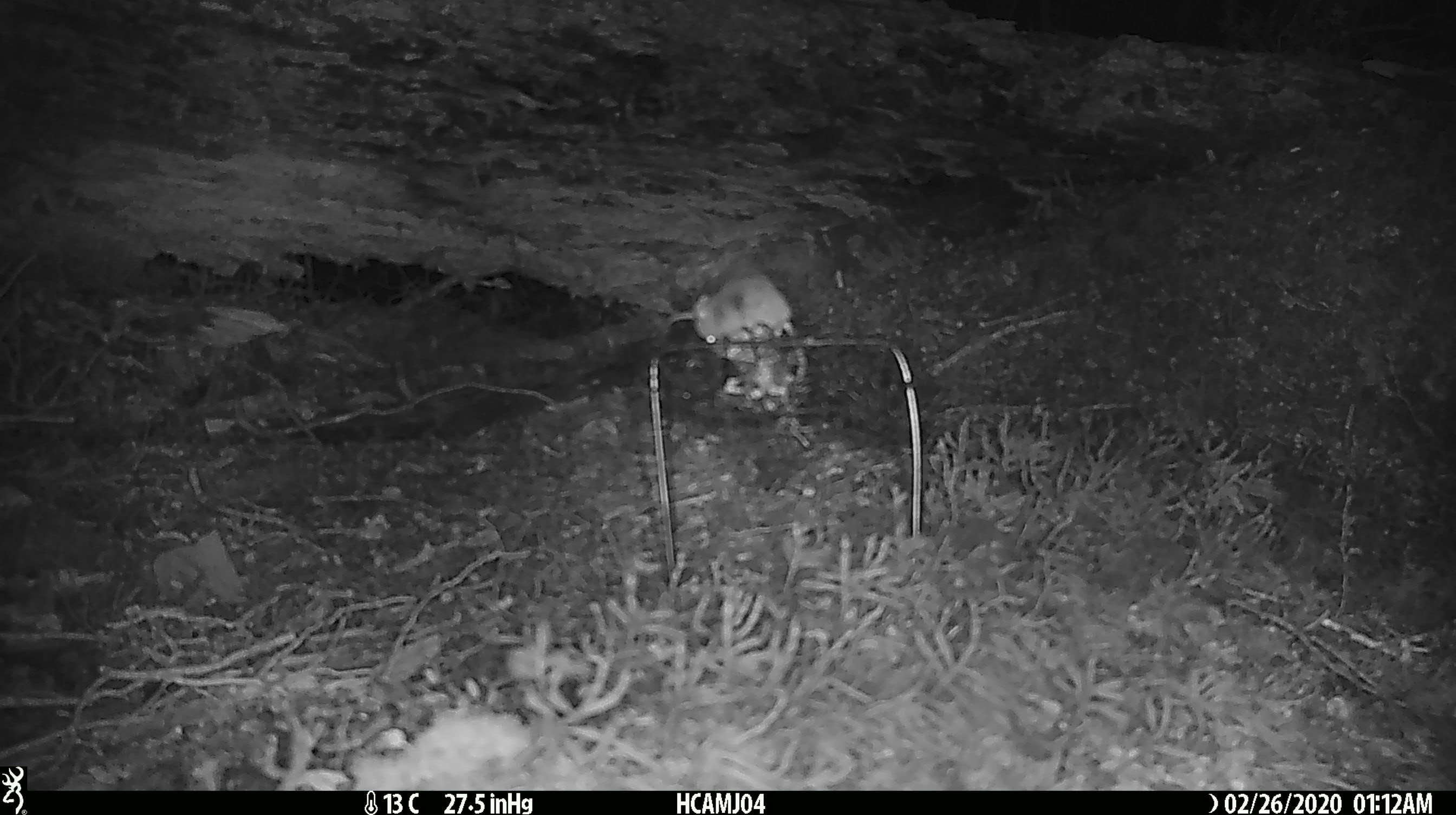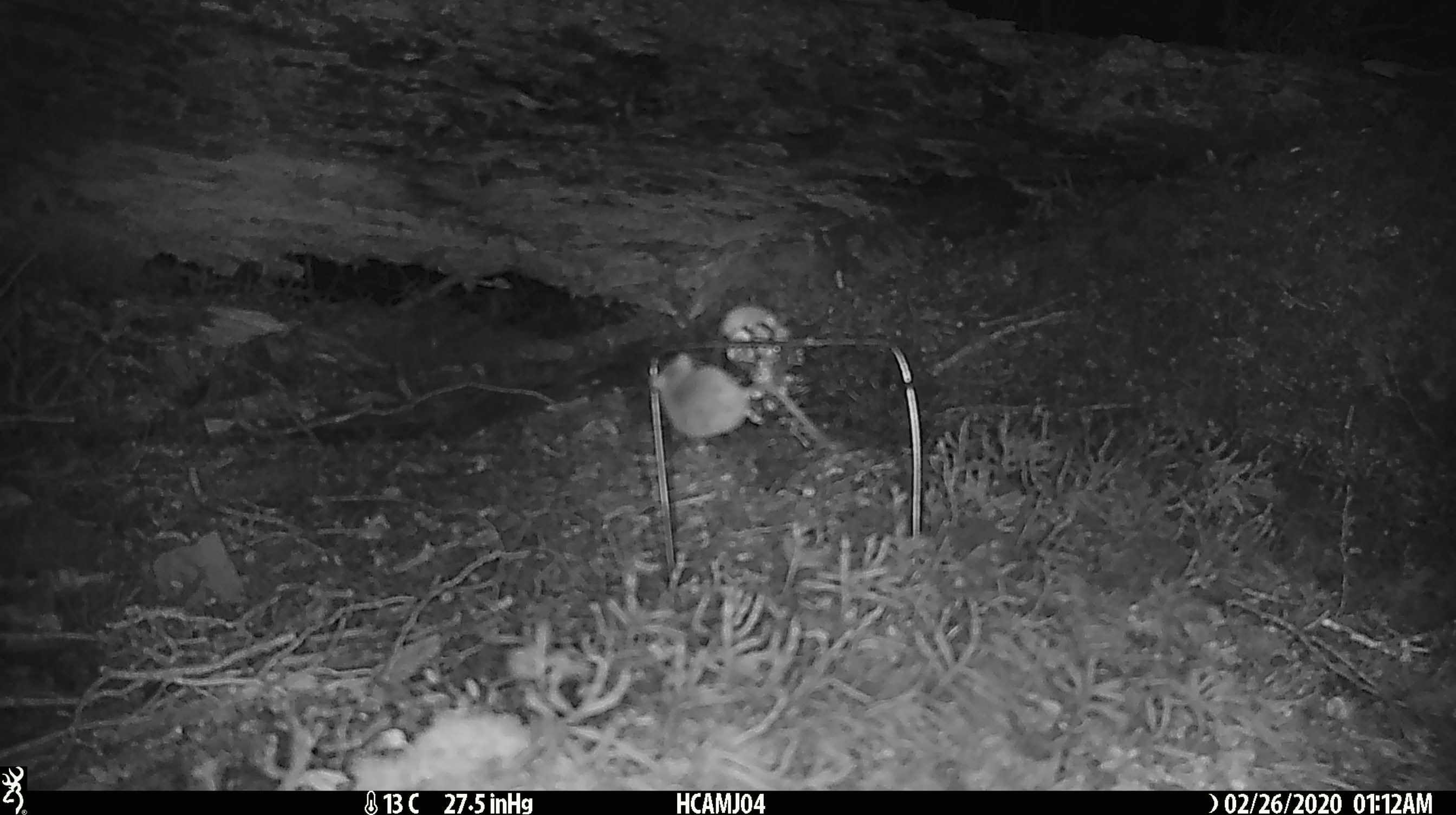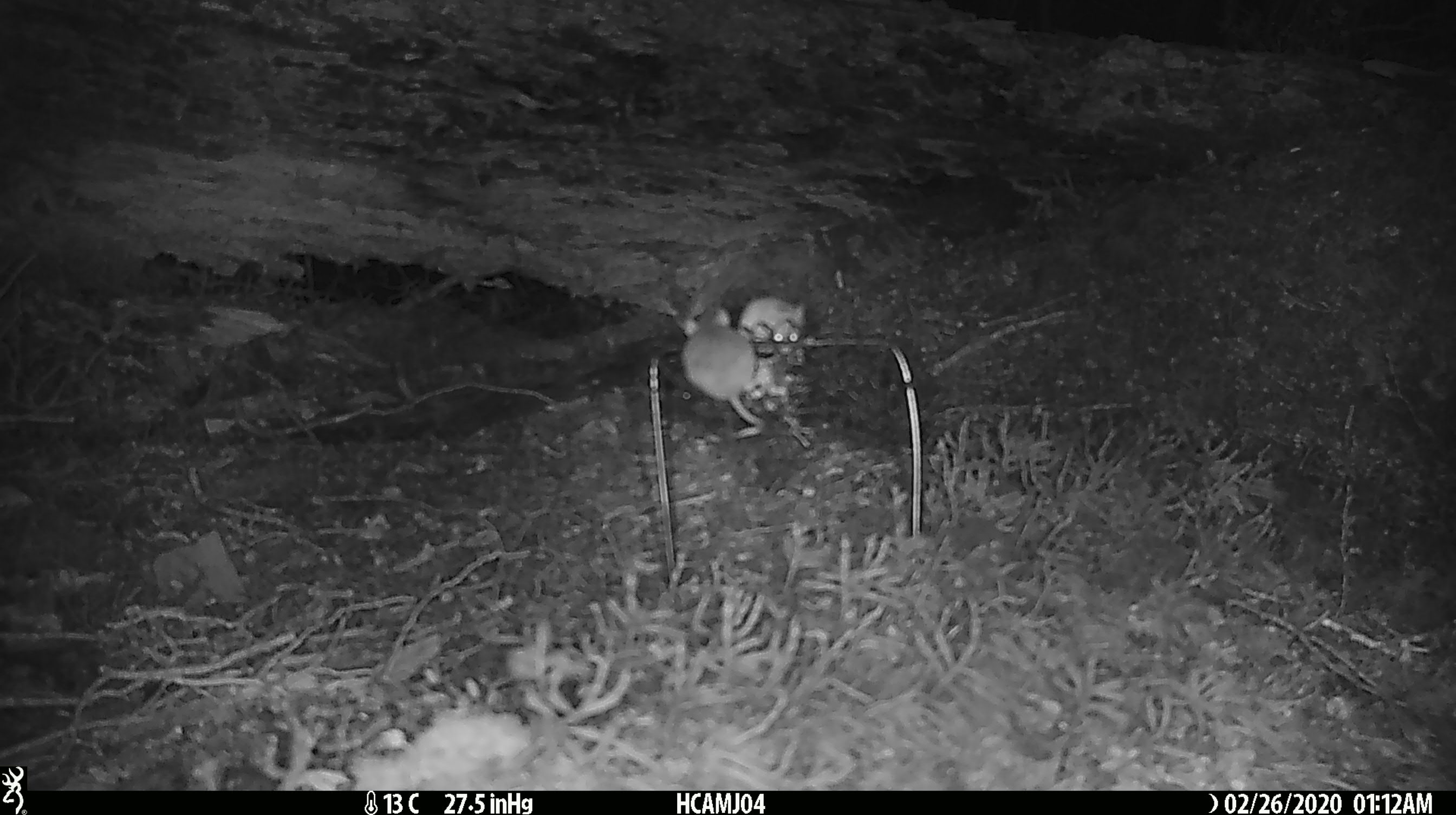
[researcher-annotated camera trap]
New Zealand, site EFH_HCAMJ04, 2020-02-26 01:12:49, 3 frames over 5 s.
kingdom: Animalia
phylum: Chordata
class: Mammalia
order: Rodentia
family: Muridae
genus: Mus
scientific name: Mus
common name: mouse